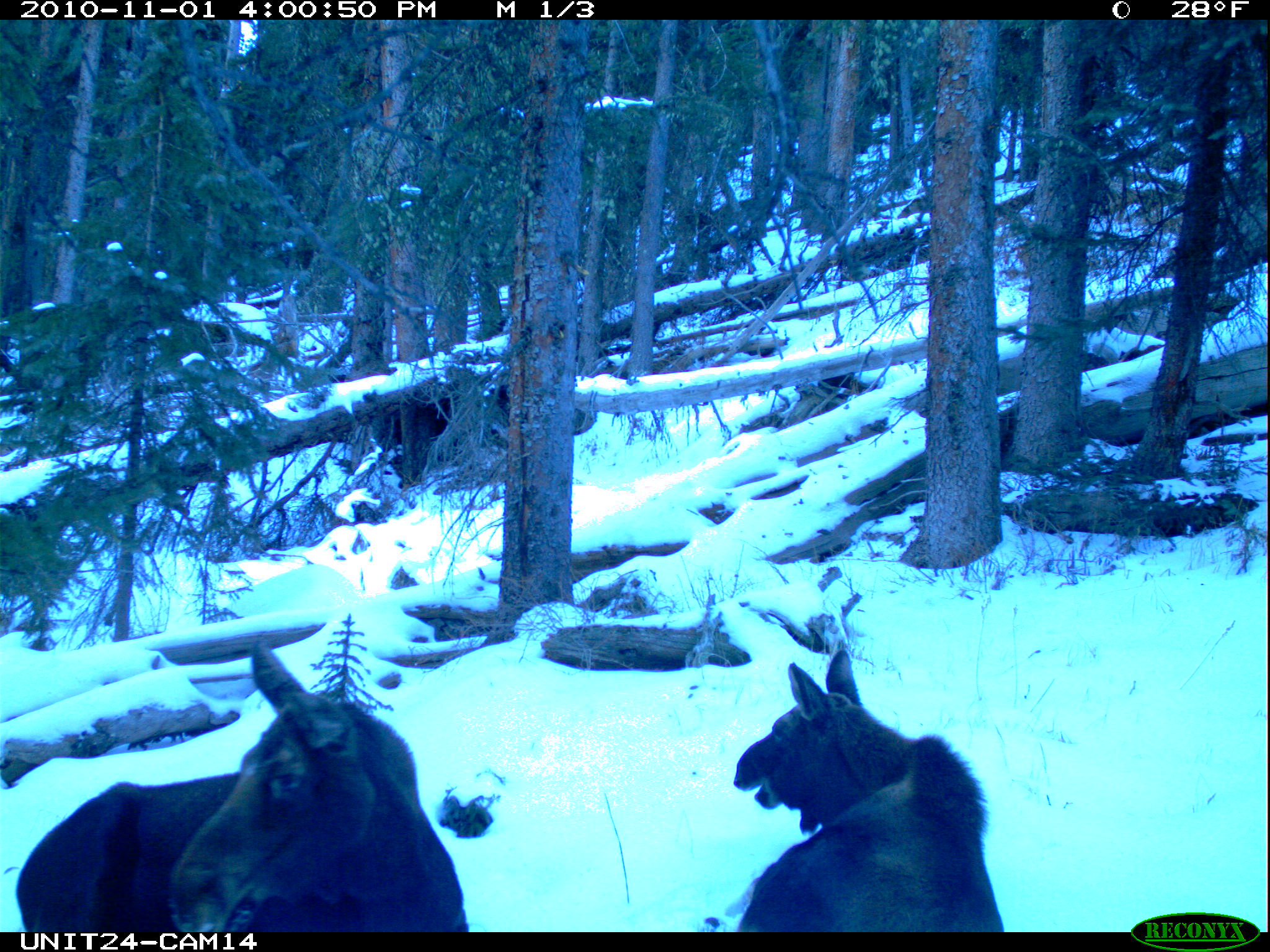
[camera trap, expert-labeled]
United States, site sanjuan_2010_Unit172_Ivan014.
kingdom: Animalia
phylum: Chordata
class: Mammalia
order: Artiodactyla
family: Cervidae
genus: Alces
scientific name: Alces alces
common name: moose